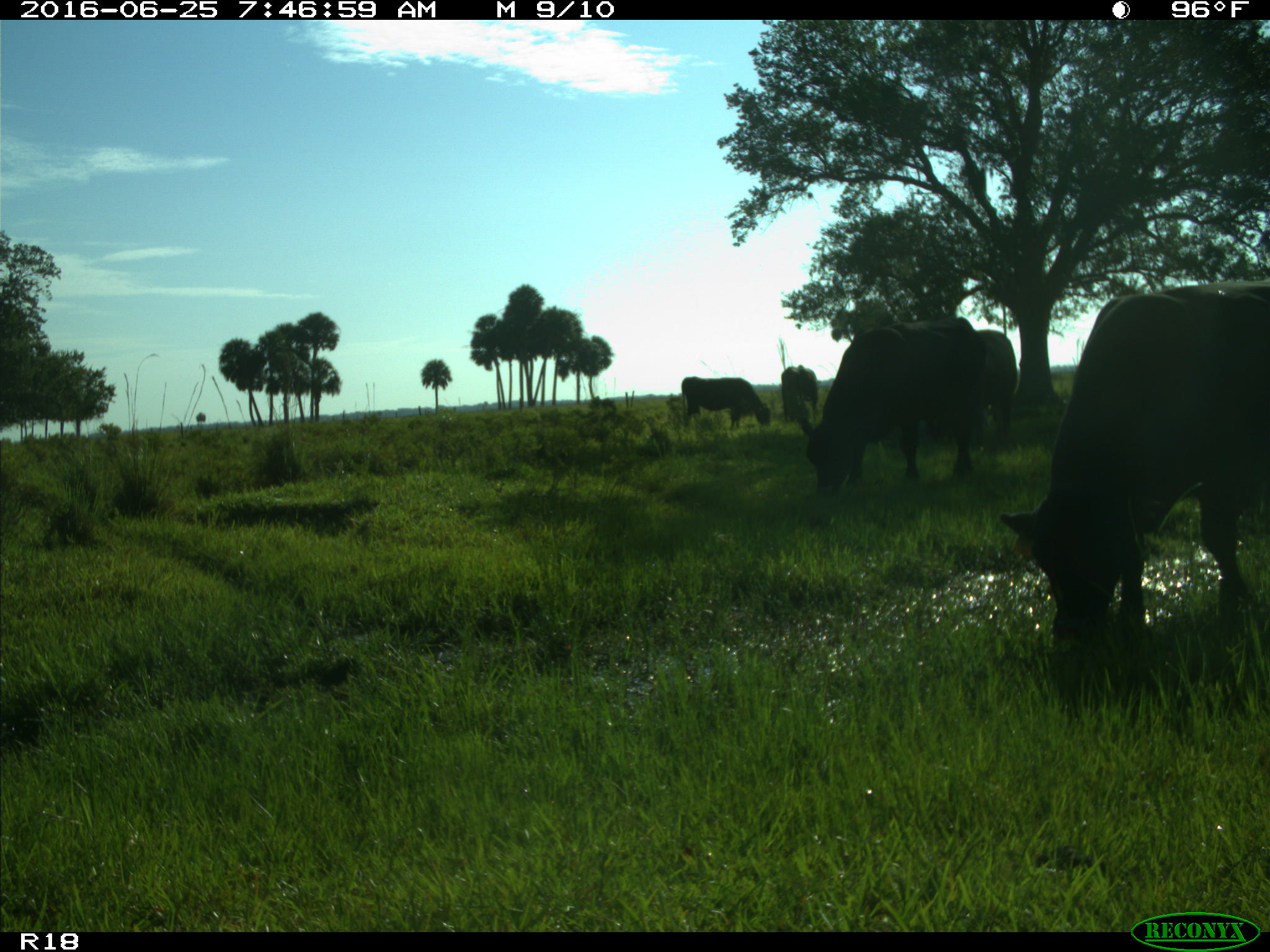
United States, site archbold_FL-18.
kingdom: Animalia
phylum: Chordata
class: Mammalia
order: Artiodactyla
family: Bovidae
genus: Bos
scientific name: Bos taurus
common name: domestic cow